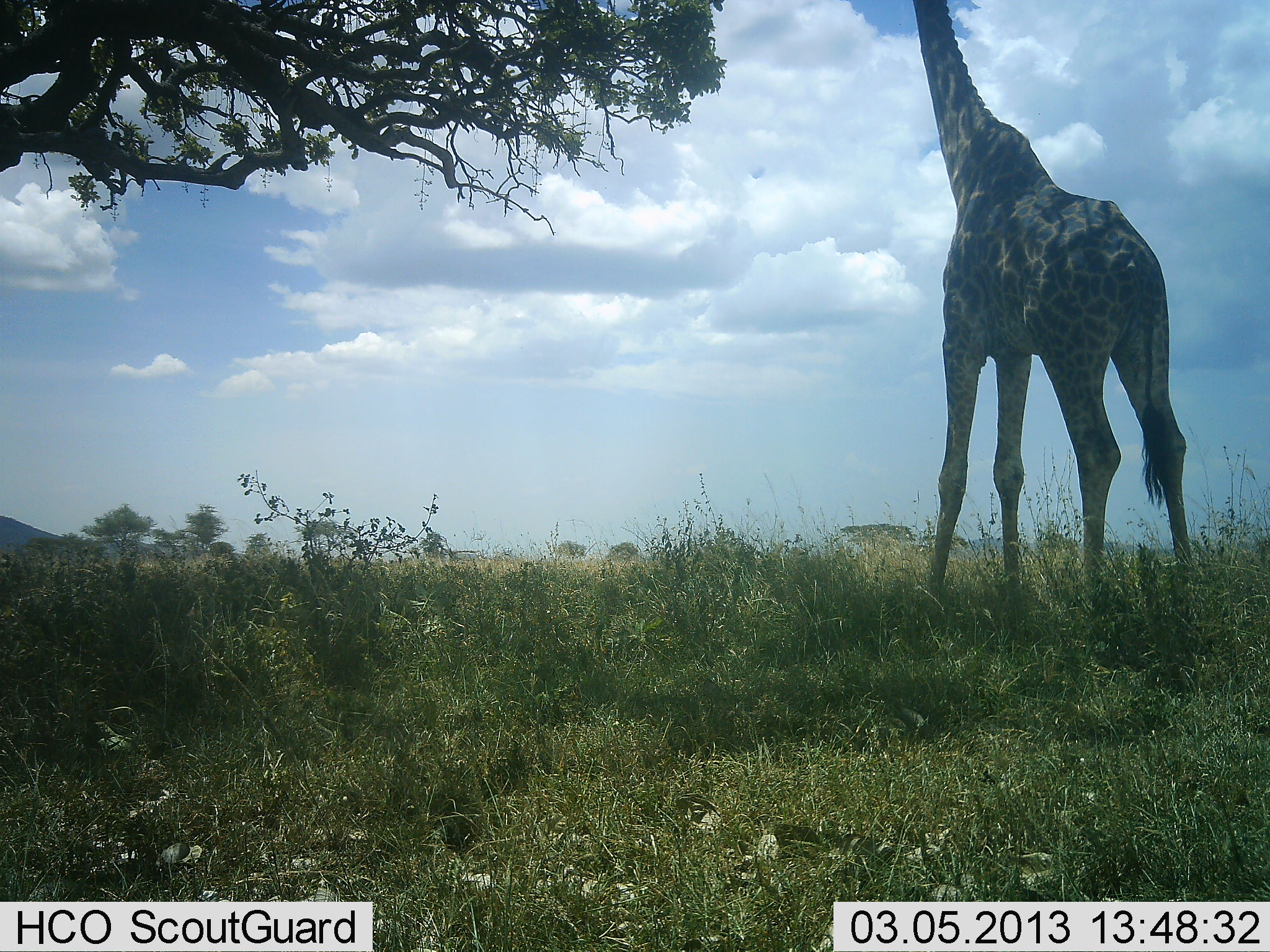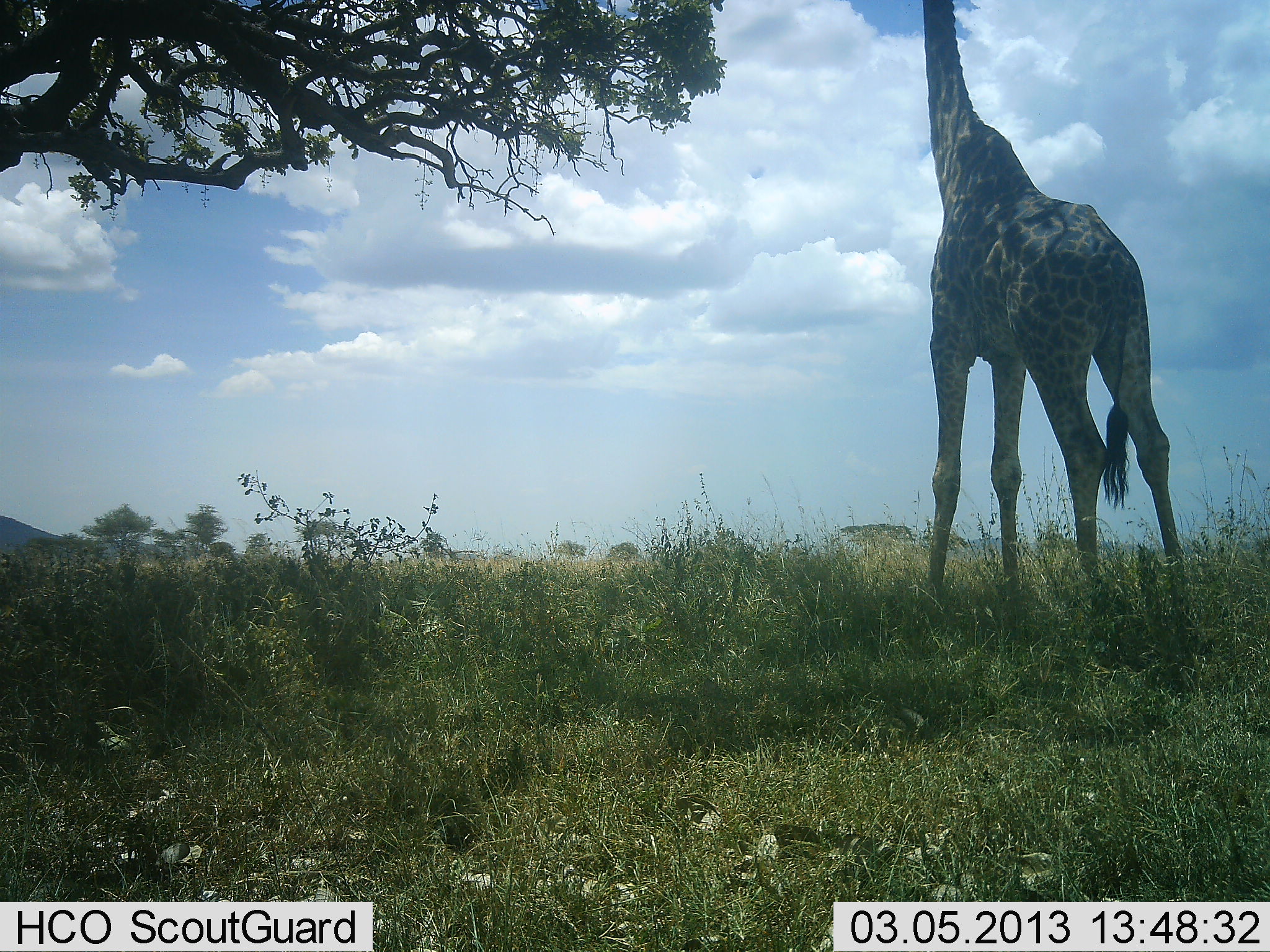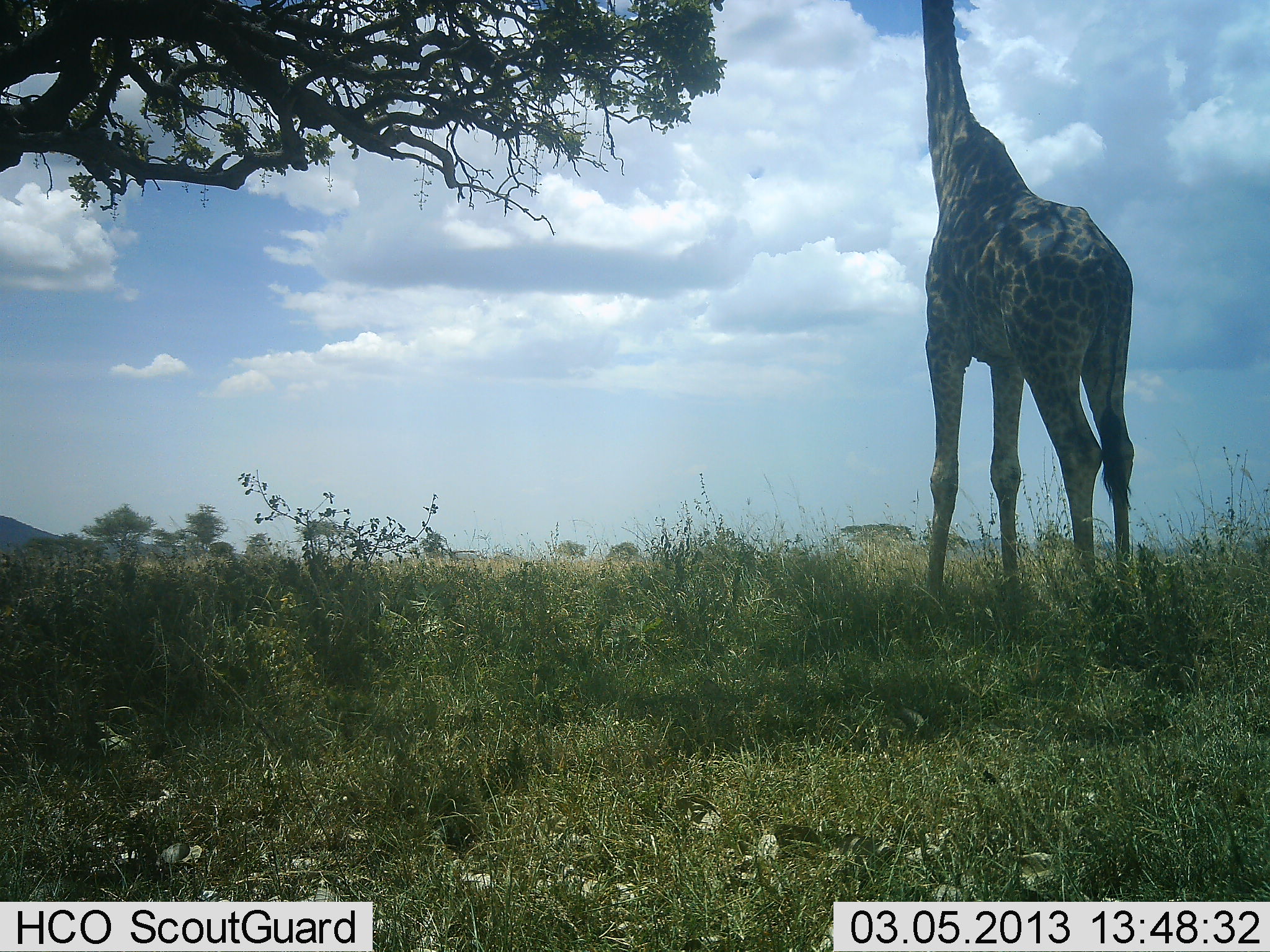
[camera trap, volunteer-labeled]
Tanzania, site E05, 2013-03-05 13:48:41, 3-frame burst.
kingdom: Animalia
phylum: Chordata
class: Mammalia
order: Artiodactyla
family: Giraffidae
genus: Giraffa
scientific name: Giraffa camelopardalis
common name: giraffe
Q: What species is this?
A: Giraffe (Giraffa camelopardalis).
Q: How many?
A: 1.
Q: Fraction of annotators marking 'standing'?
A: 41%.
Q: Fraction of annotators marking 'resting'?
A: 0%.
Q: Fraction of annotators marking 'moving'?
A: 11%.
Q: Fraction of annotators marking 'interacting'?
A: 0%.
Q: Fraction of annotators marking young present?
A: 0%.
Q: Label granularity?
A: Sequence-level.